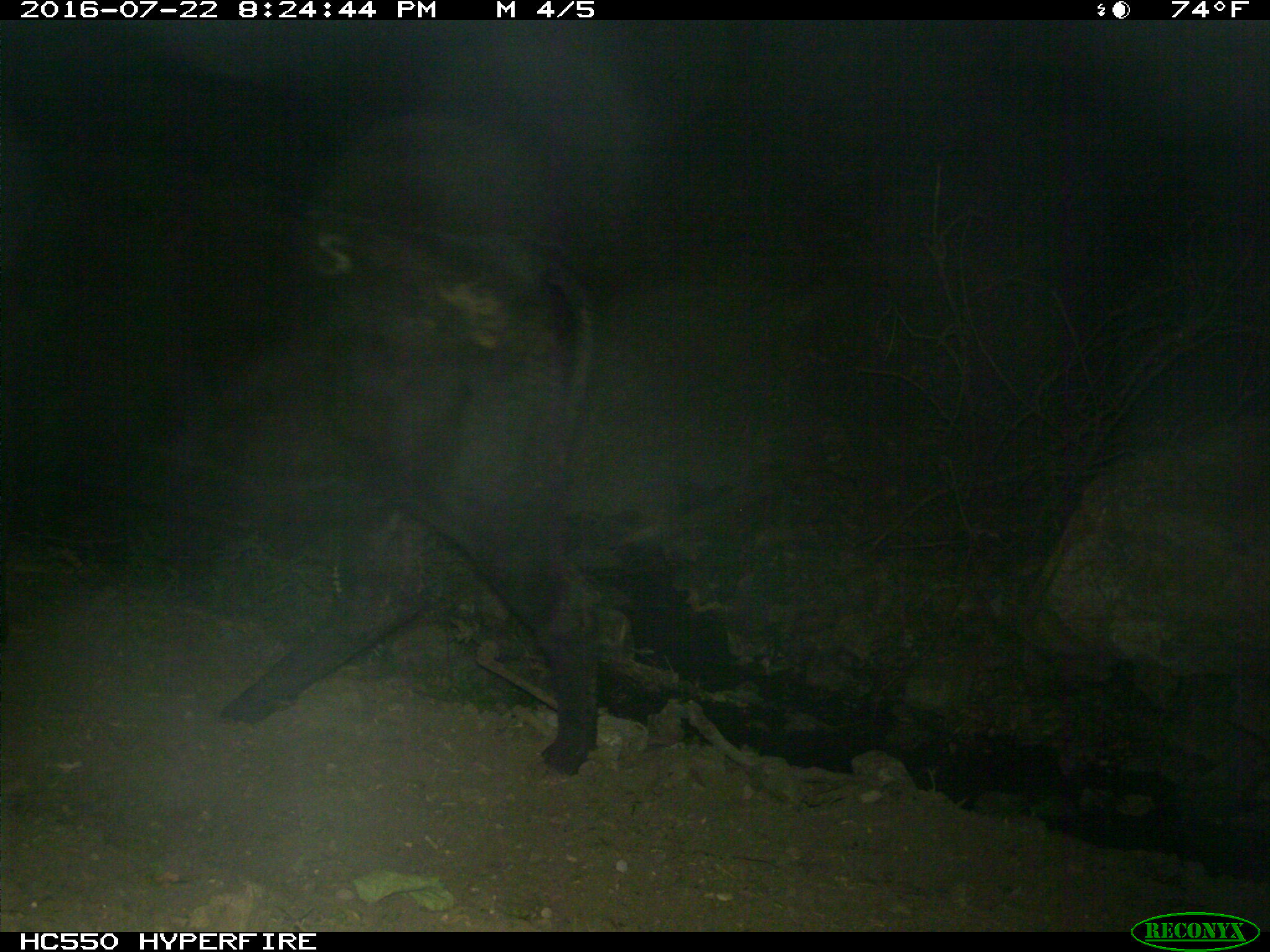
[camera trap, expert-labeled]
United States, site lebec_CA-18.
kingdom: Animalia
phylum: Chordata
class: Mammalia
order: Artiodactyla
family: Bovidae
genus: Bos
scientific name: Bos taurus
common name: domestic cow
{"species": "Bos taurus (domestic cow)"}